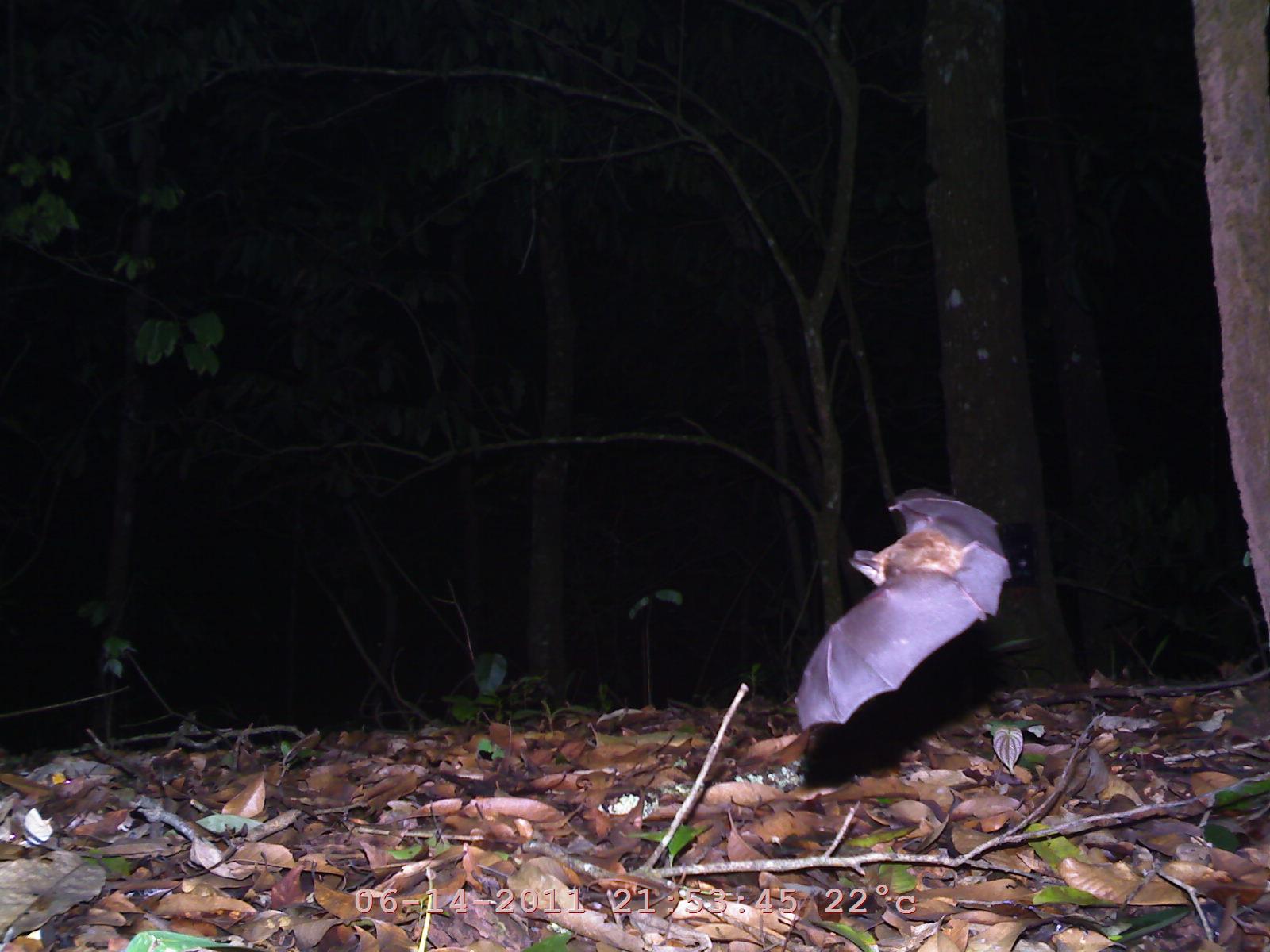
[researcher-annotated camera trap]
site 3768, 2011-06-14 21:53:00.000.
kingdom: Animalia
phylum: Chordata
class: Mammalia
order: Chiroptera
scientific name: Chiroptera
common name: bats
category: unknown bat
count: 1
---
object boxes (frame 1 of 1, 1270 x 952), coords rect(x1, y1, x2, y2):
unknown bat: rect(789, 488, 1014, 732)